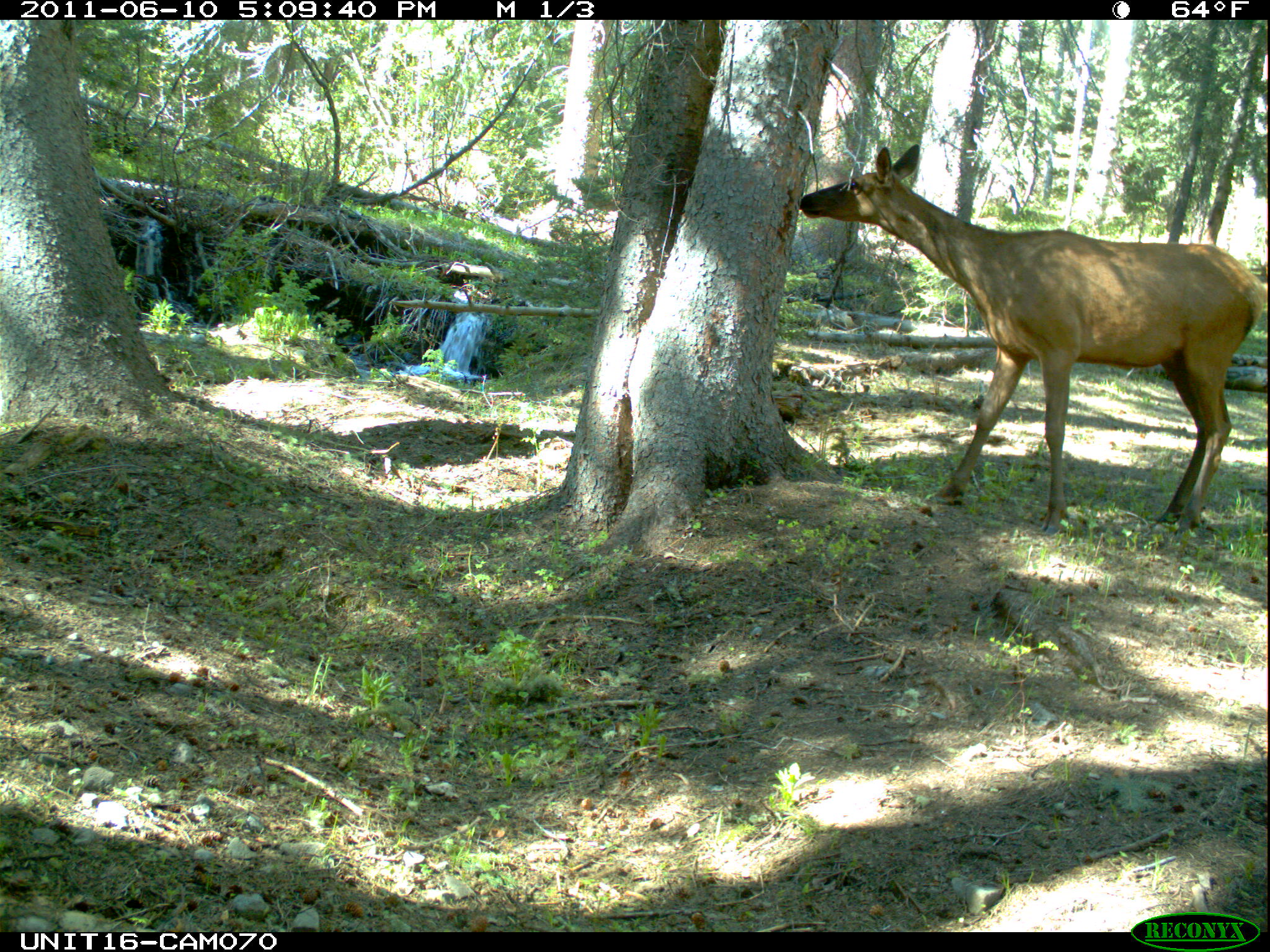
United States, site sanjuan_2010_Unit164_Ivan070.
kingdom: Animalia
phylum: Chordata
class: Mammalia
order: Artiodactyla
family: Cervidae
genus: Cervus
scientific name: Cervus elaphus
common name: red deer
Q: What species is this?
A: Cervus elaphus (red deer).